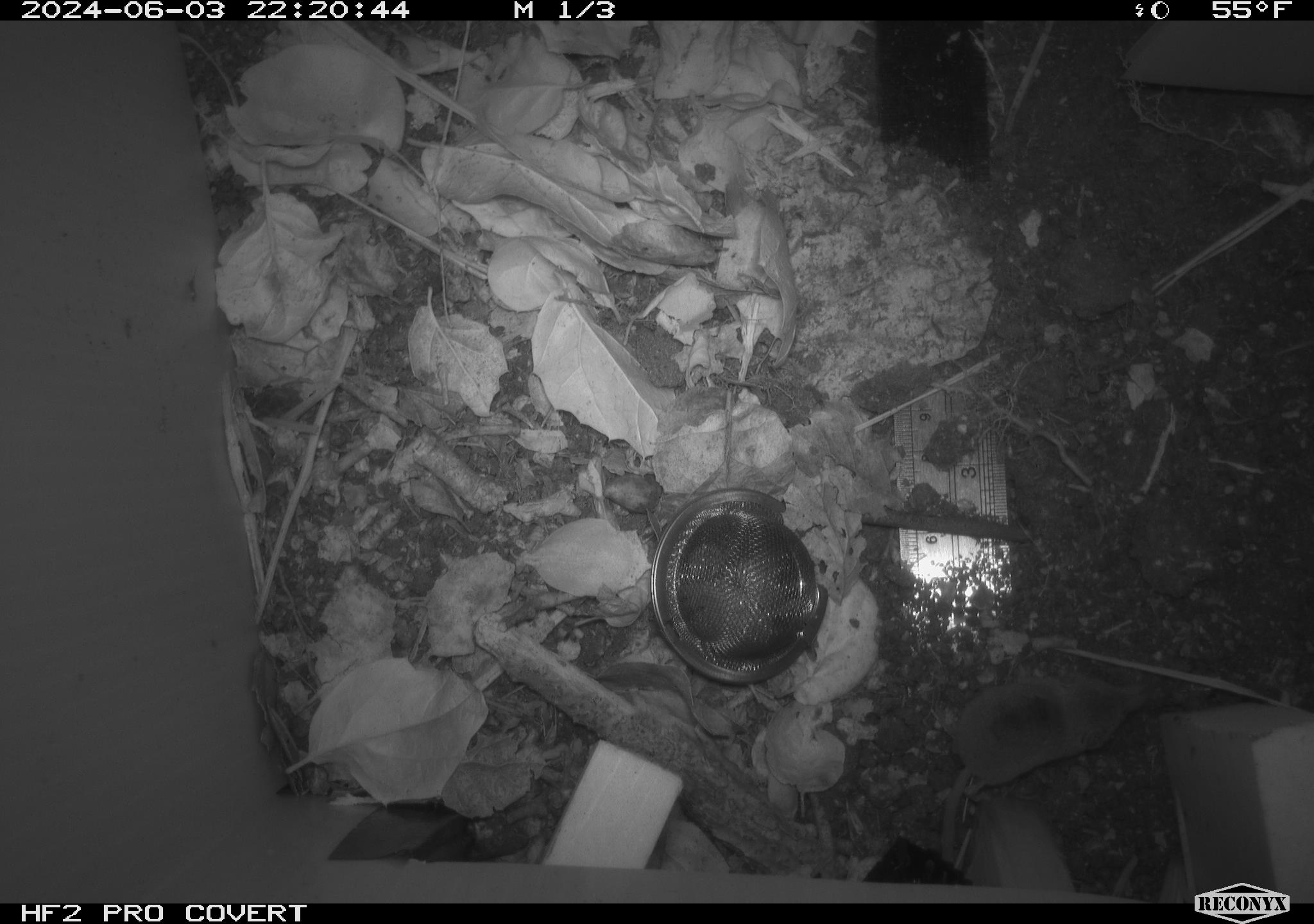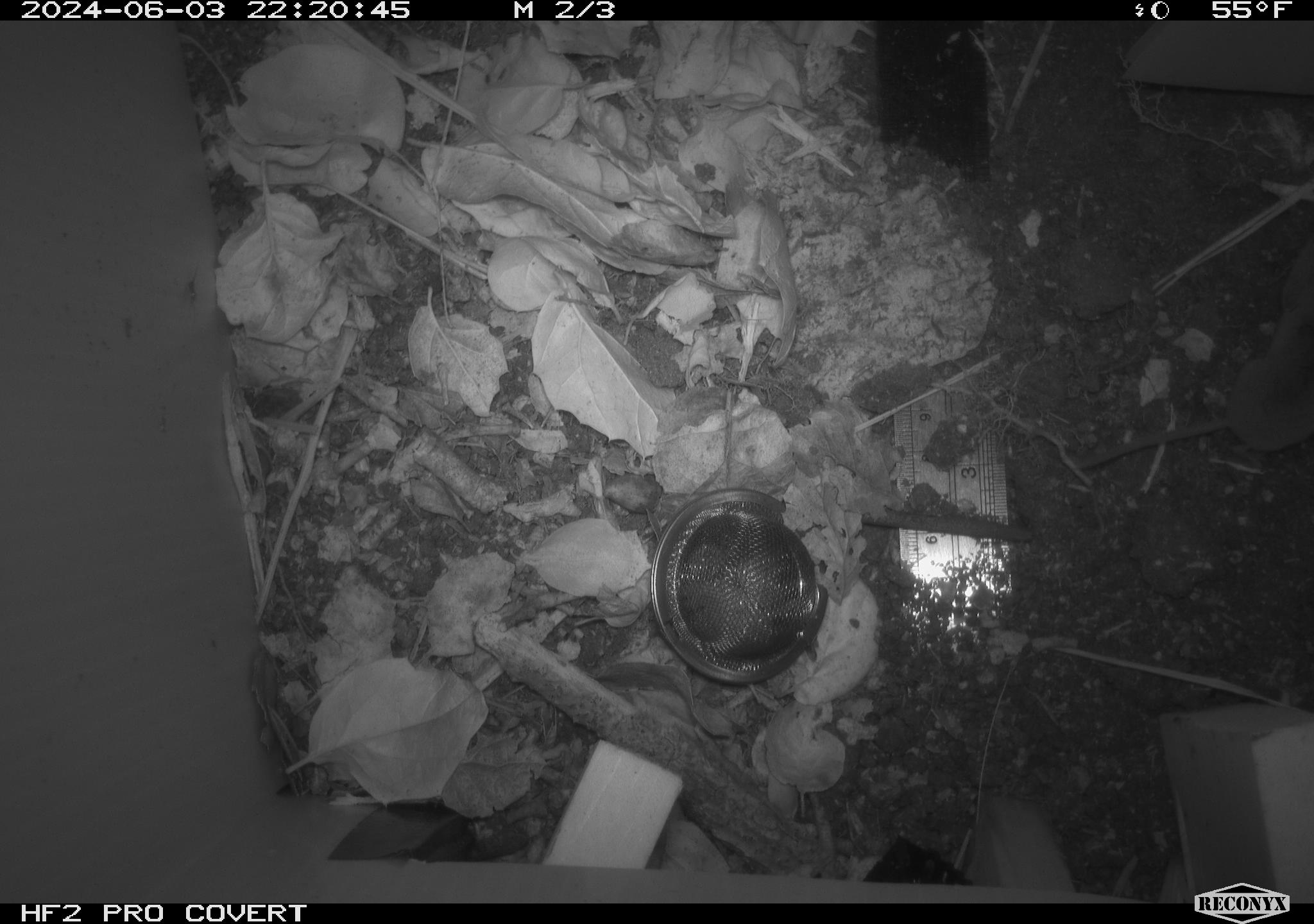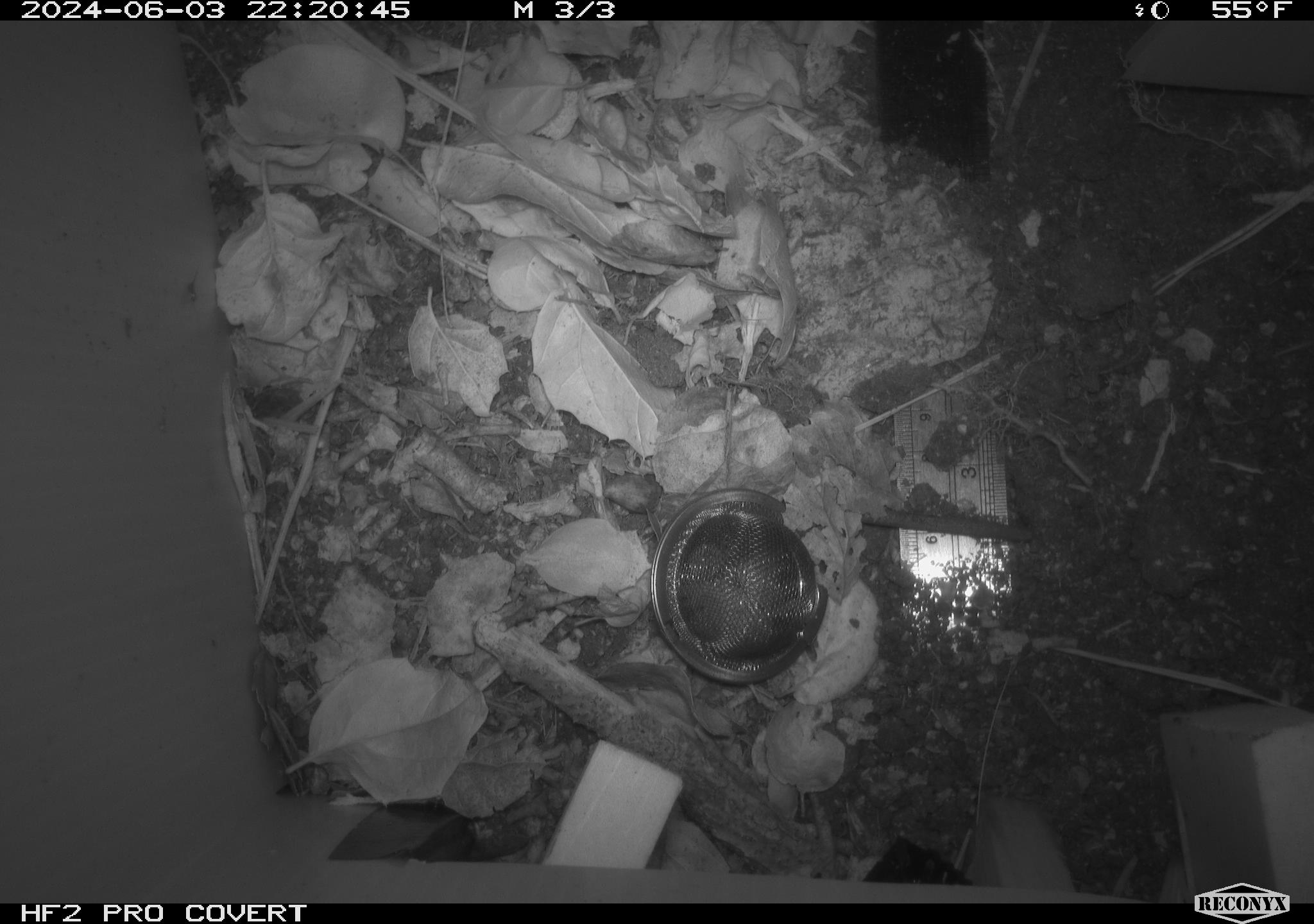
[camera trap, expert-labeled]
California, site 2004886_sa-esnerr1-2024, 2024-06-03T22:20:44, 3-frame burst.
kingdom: Animalia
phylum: Chordata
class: Mammalia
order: Eulipotyphla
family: Soricidae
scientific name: Soricidae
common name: shrews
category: soricidae family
Soricidae family (shrews) (Soricidae).